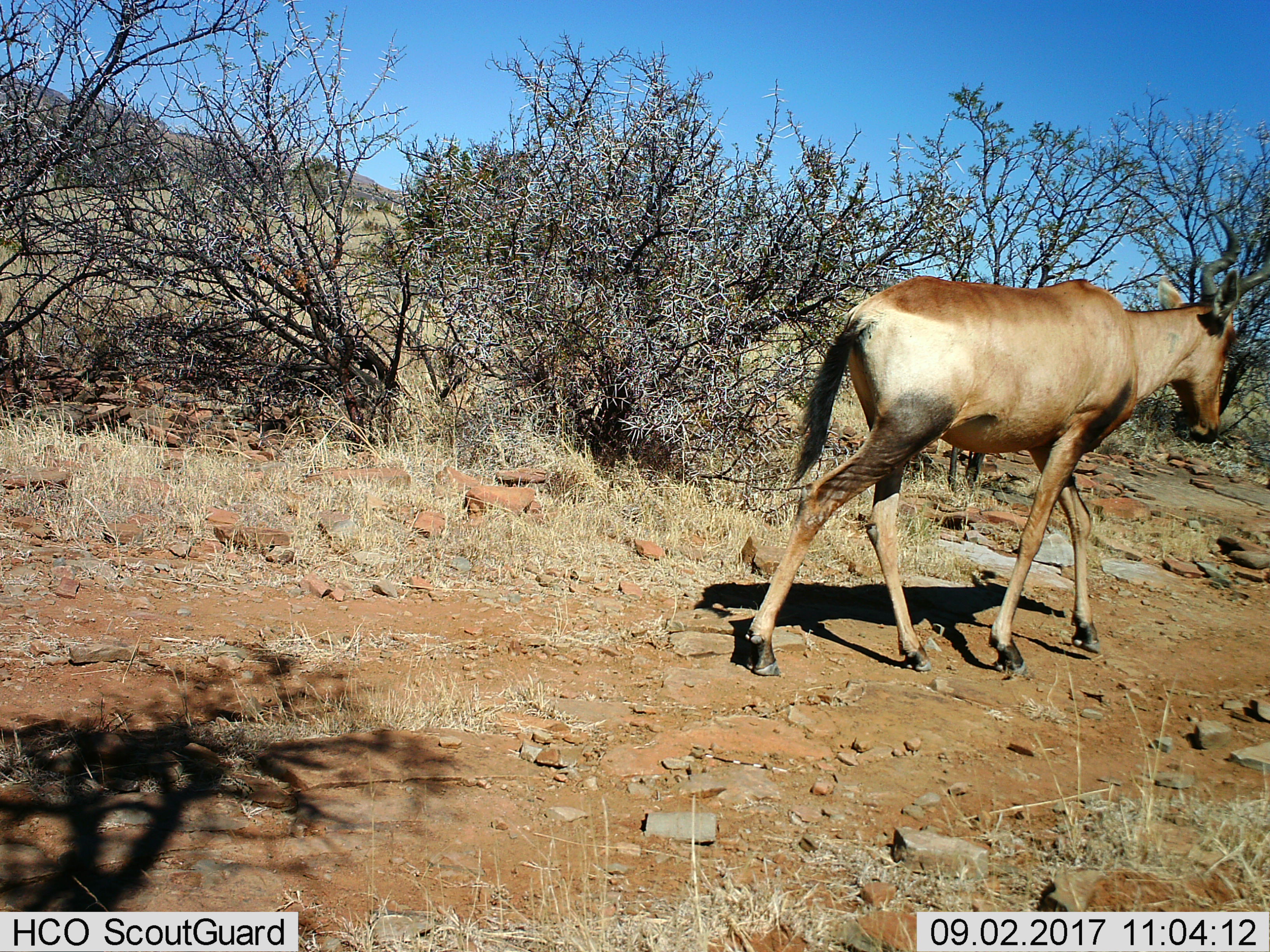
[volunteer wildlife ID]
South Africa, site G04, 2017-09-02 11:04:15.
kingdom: Animalia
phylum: Chordata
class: Mammalia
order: Artiodactyla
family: Bovidae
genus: Alcelaphus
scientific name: Alcelaphus buselaphus caama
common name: red hartebeest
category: hartebeestred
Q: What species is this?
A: Hartebeestred (red hartebeest) (Alcelaphus buselaphus caama).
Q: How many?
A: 1.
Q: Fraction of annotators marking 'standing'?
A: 0%.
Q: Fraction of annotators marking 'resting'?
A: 0%.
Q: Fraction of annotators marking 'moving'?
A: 100%.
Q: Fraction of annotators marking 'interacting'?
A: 0%.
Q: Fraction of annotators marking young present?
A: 0%.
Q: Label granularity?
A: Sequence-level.